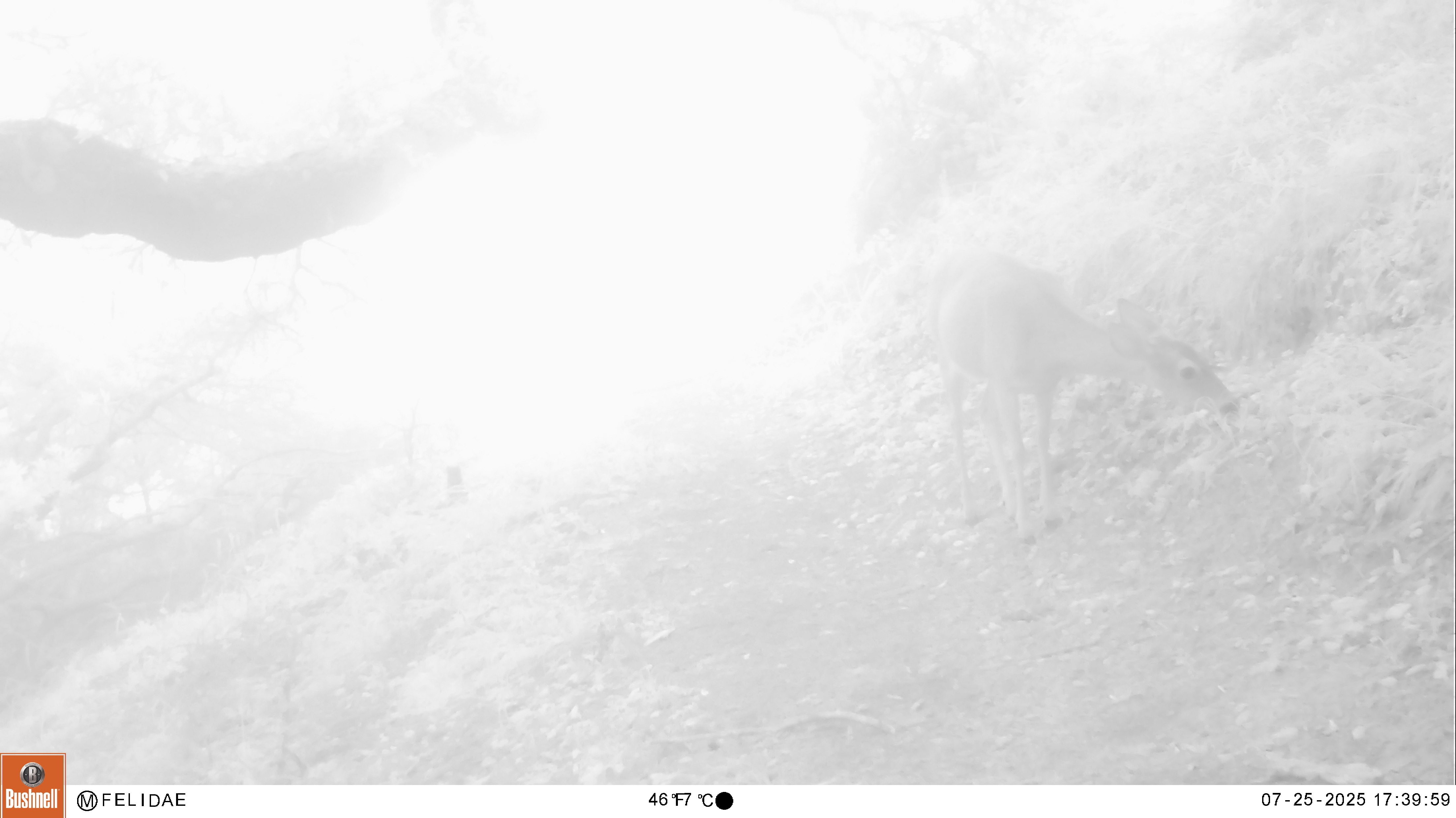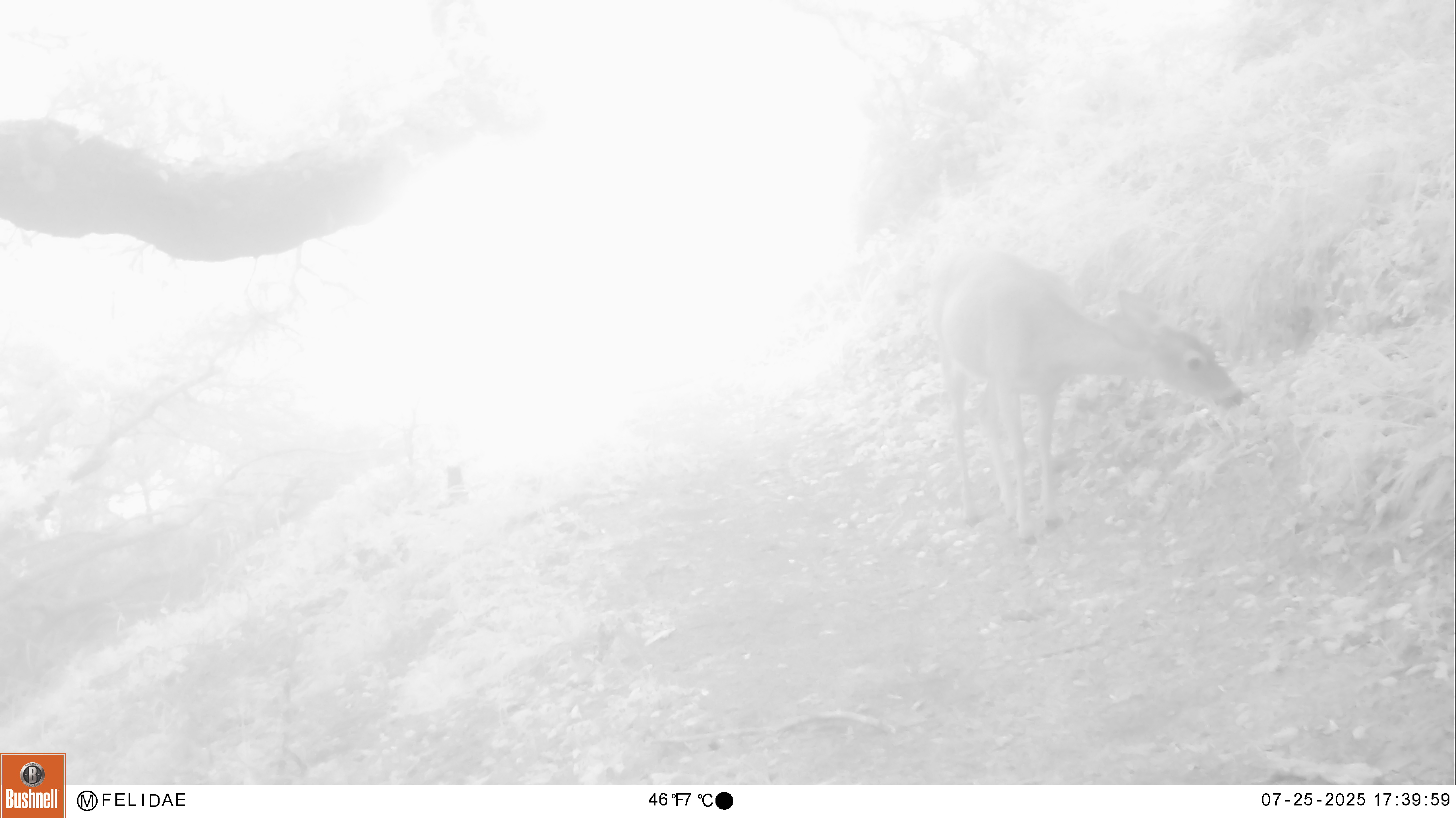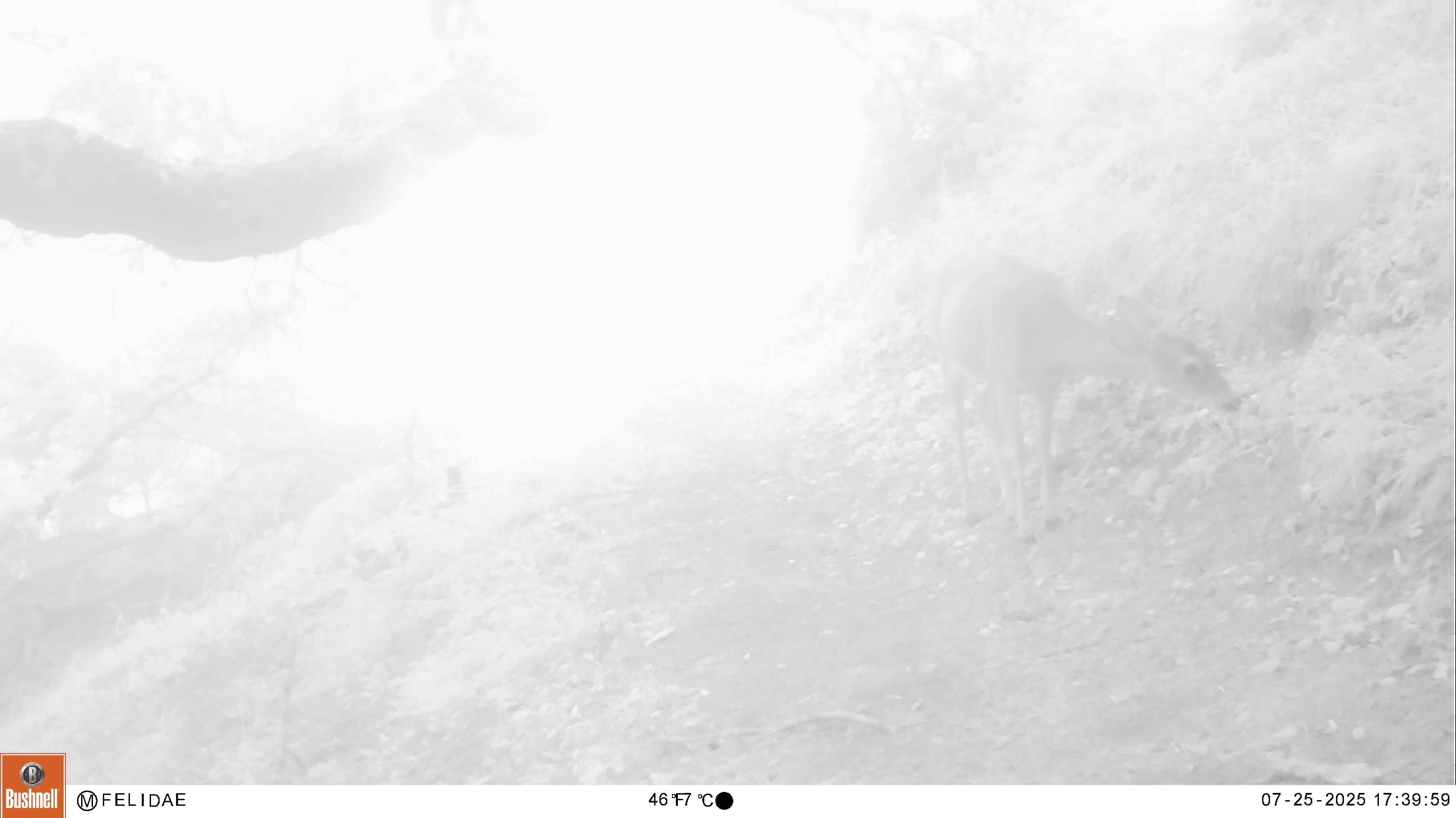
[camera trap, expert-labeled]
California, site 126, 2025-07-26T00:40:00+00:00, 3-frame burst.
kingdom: Animalia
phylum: Chordata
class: Mammalia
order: Artiodactyla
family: Cervidae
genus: Odocoileus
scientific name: Odocoileus hemionus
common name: mule deer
Mule deer (Odocoileus hemionus).